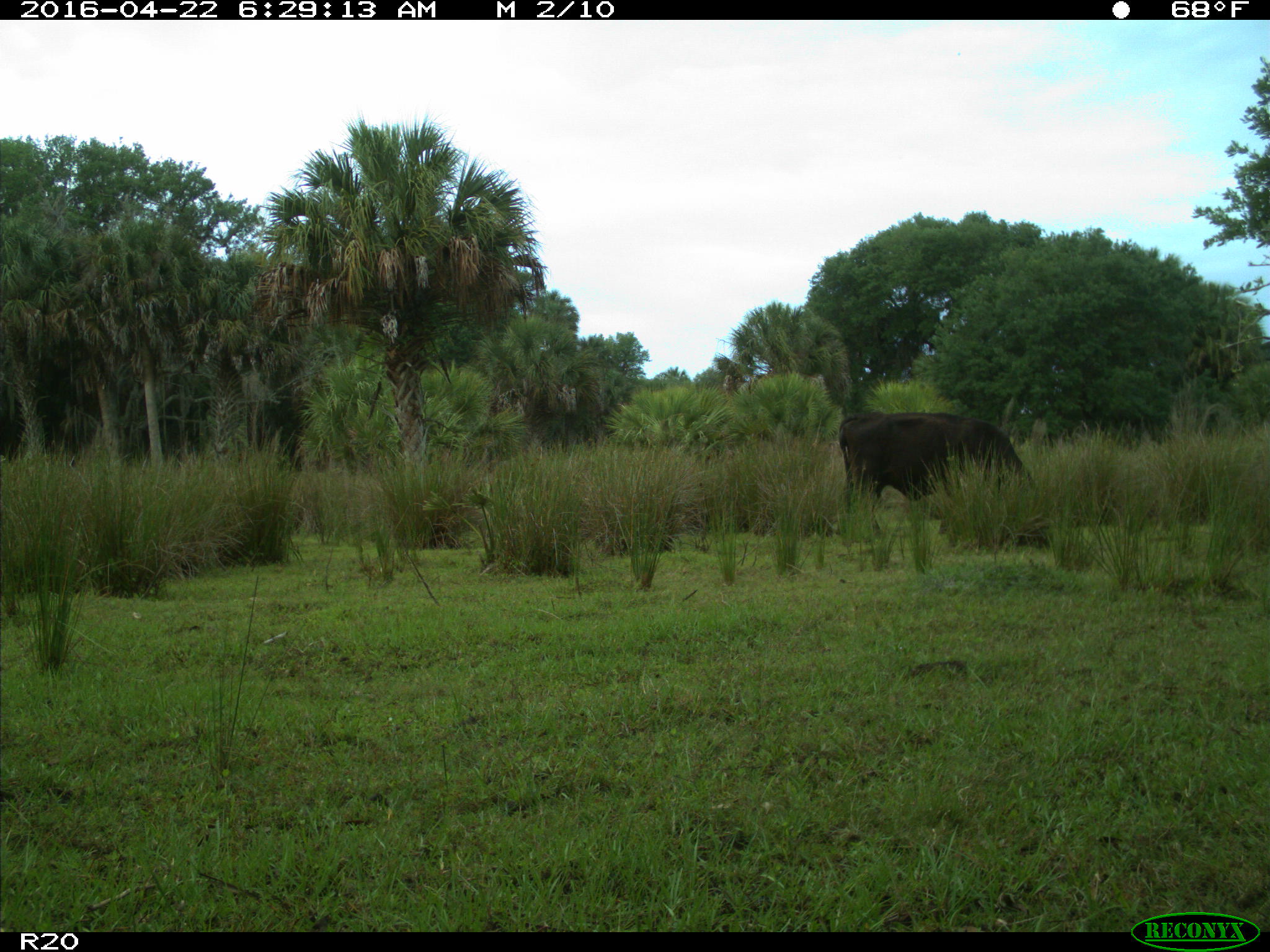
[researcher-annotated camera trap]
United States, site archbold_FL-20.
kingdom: Animalia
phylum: Chordata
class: Mammalia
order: Artiodactyla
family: Bovidae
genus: Bos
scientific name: Bos taurus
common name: domestic cow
Bos taurus (domestic cow).